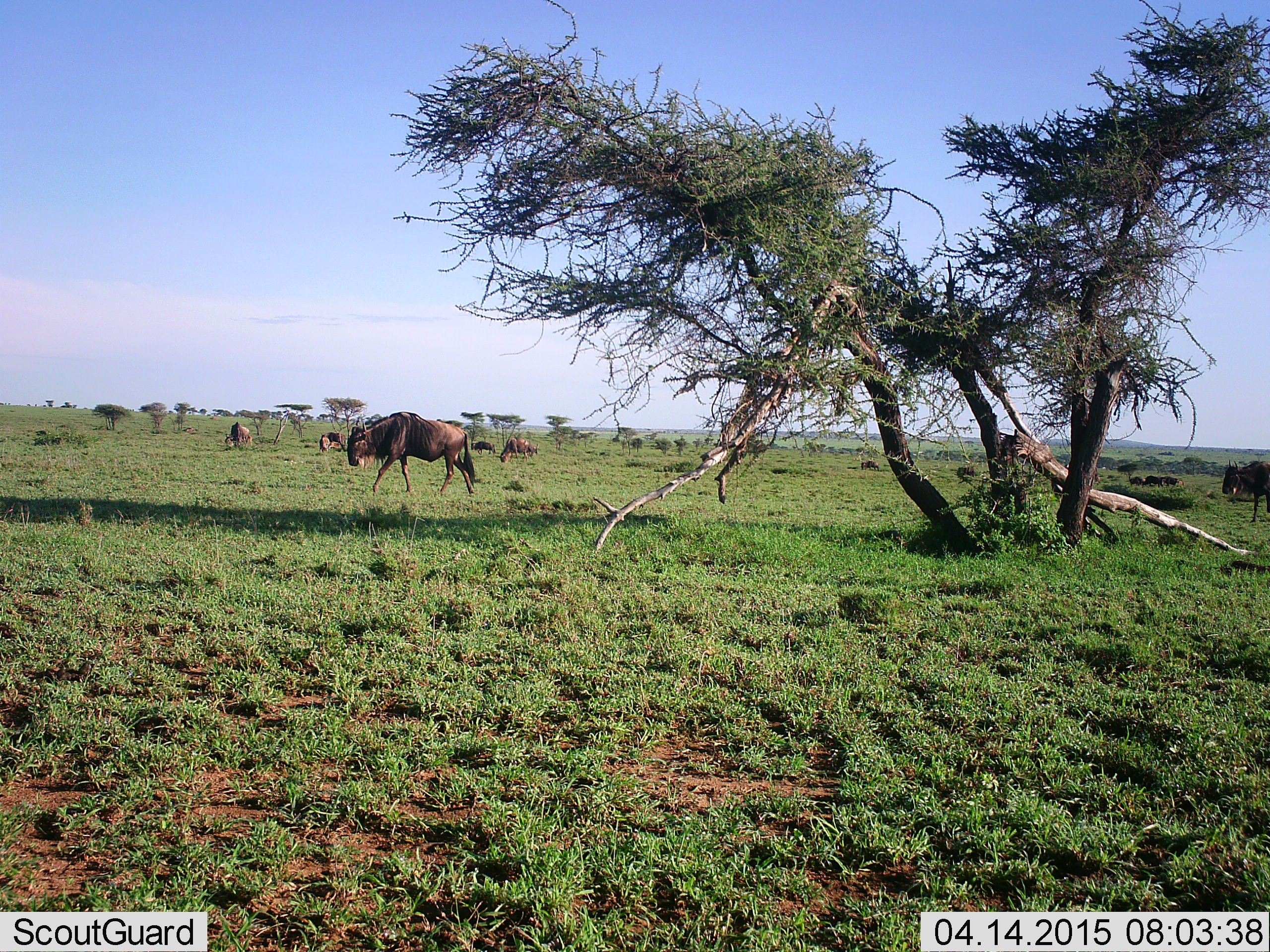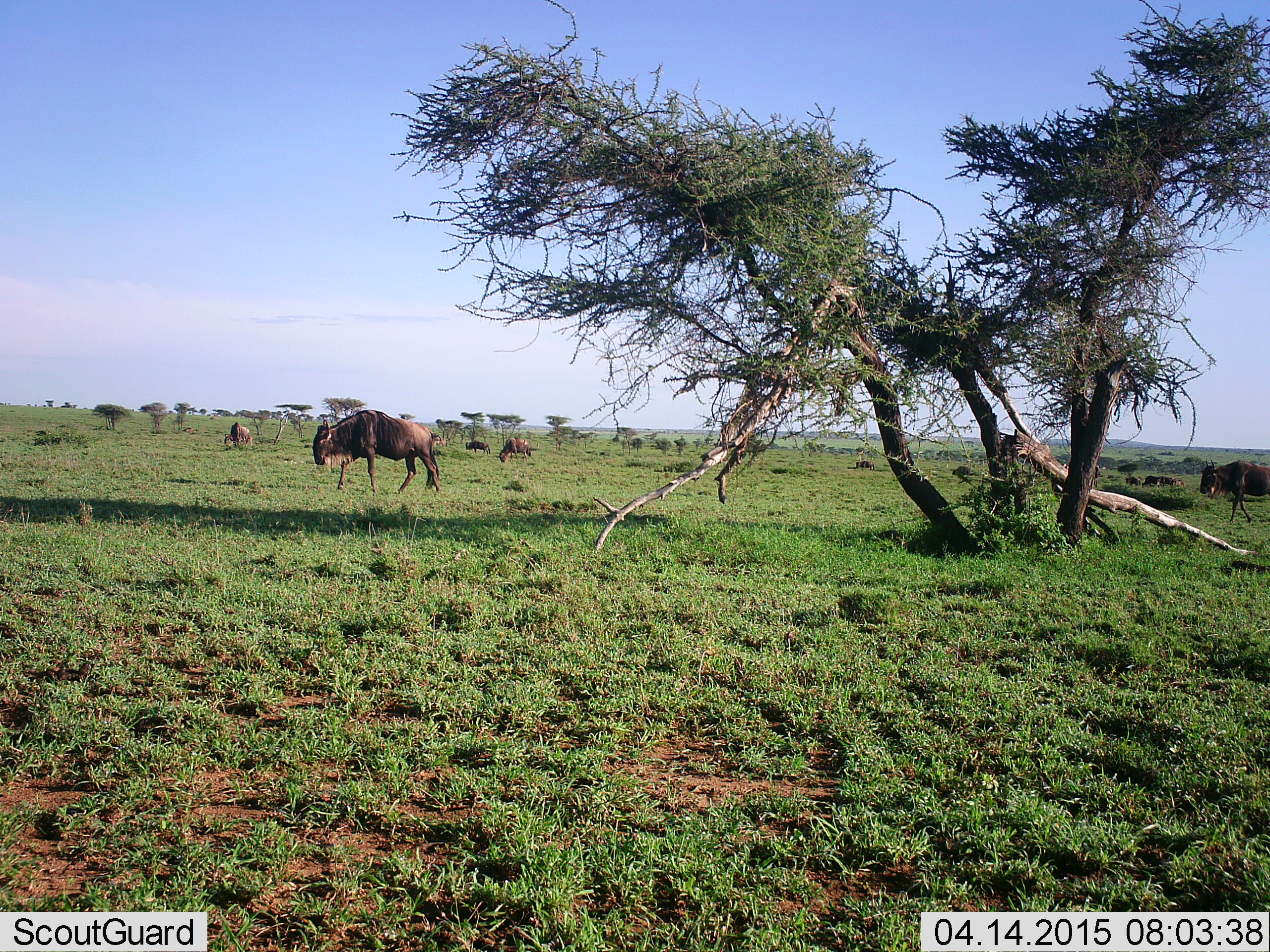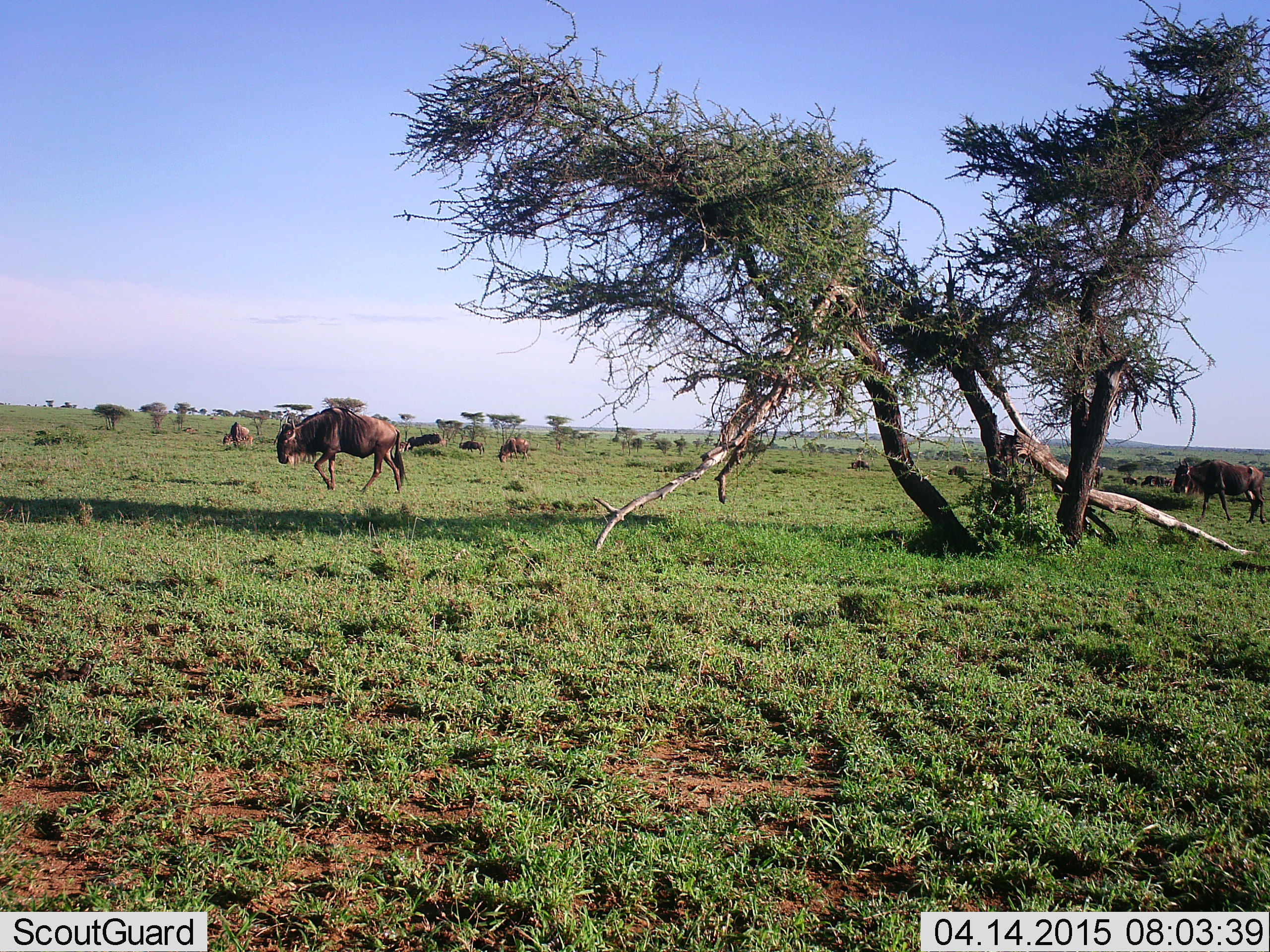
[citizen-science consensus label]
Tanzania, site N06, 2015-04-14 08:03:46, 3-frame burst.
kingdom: Animalia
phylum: Chordata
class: Mammalia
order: Artiodactyla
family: Bovidae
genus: Connochaetes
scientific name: Connochaetes taurinus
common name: blue wildebeest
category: wildebeest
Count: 11-50.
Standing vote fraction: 50%.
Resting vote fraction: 10%.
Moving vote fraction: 90%.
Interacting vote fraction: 0%.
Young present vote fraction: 0%.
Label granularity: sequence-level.